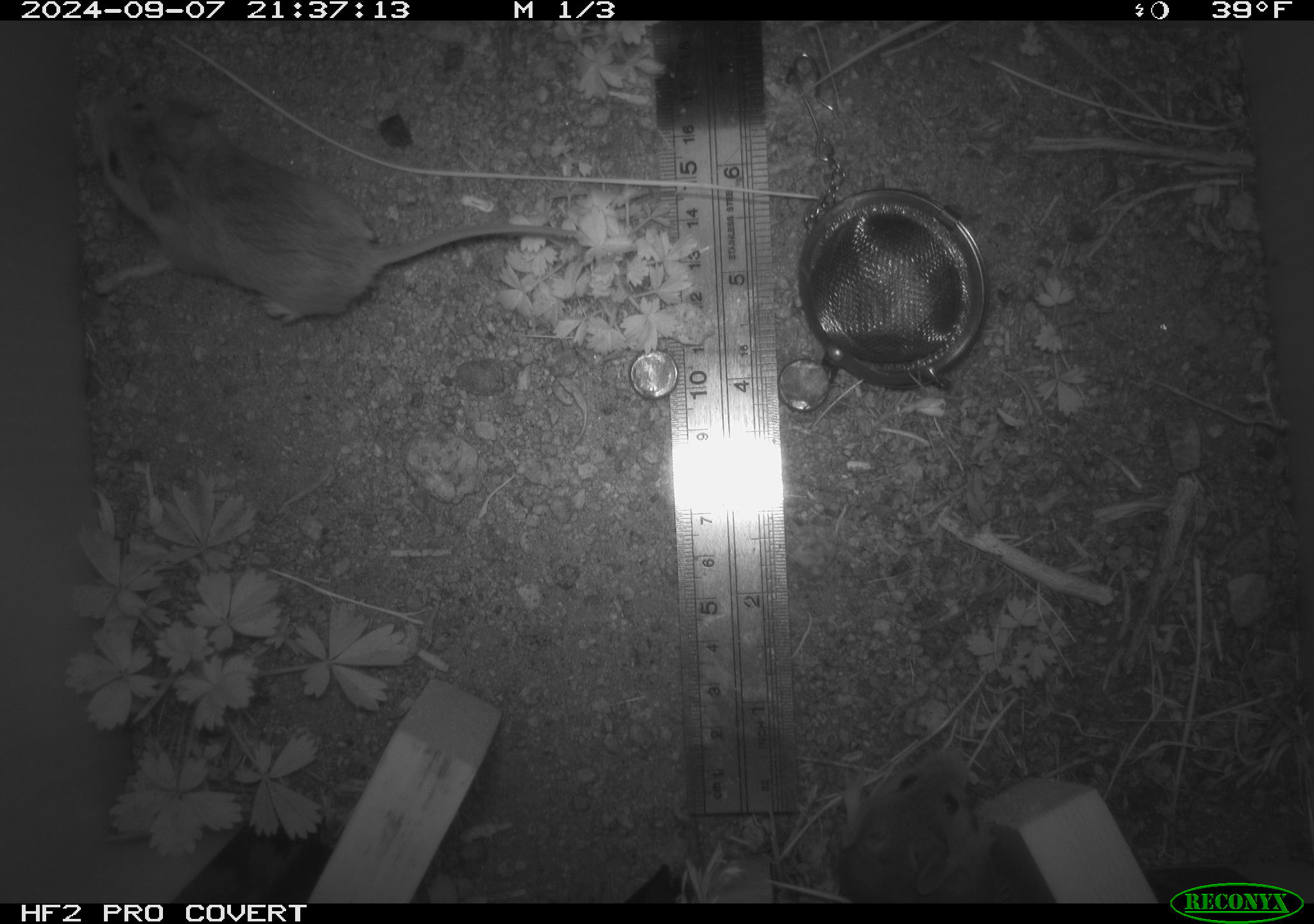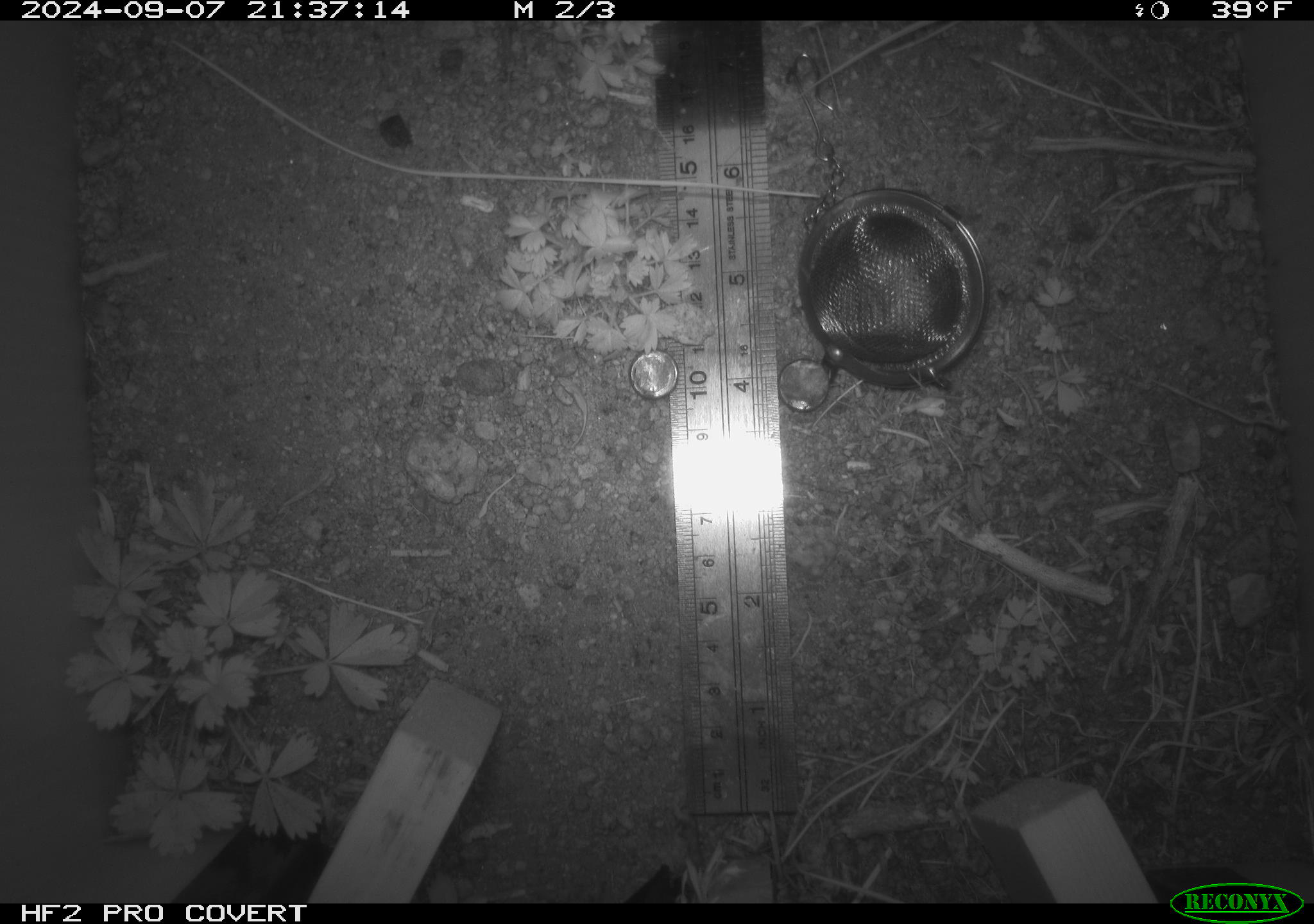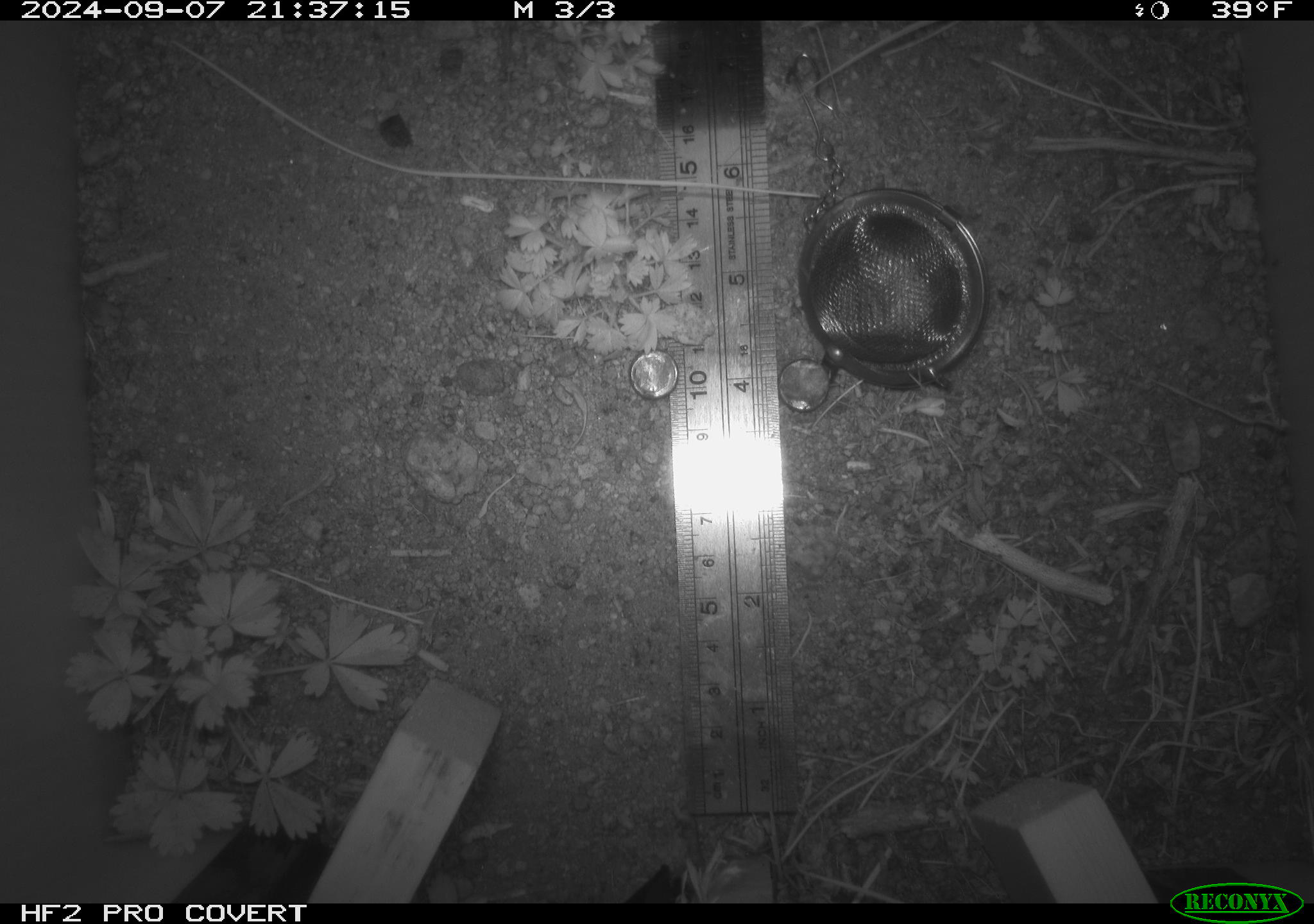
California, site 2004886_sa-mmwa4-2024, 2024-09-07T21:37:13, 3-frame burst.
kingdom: Animalia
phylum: Chordata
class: Mammalia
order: Rodentia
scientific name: Rodentia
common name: mouse species